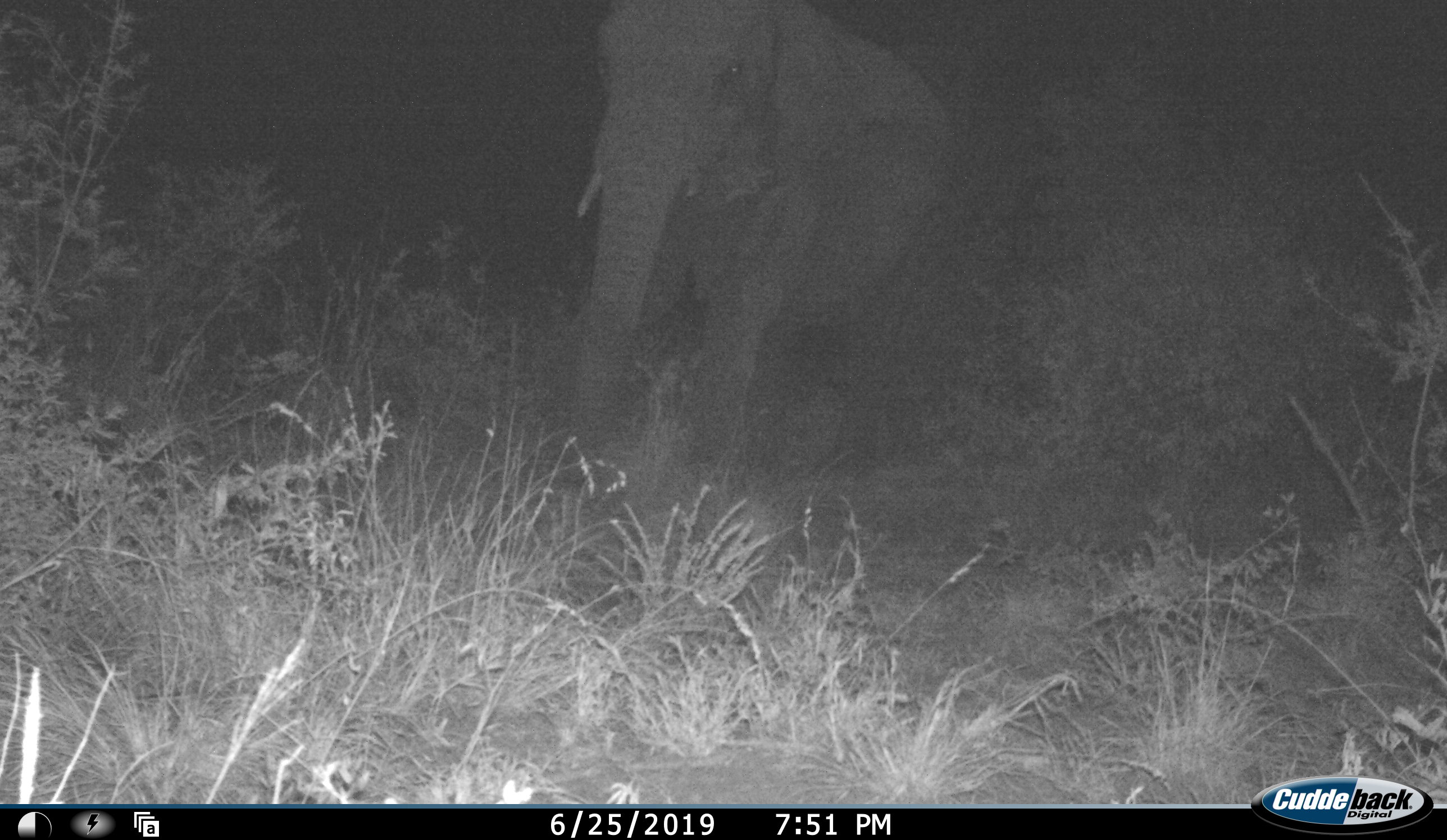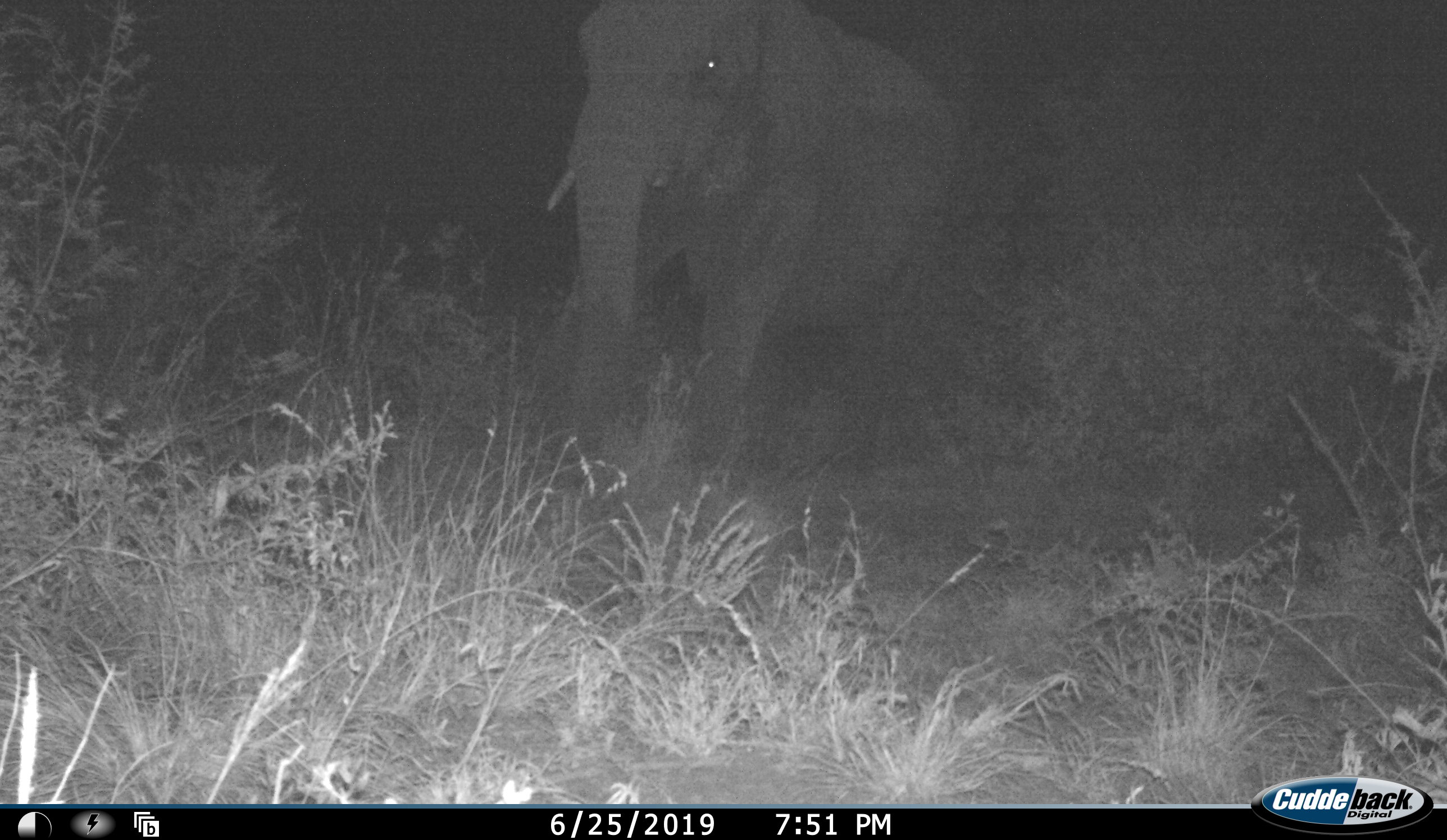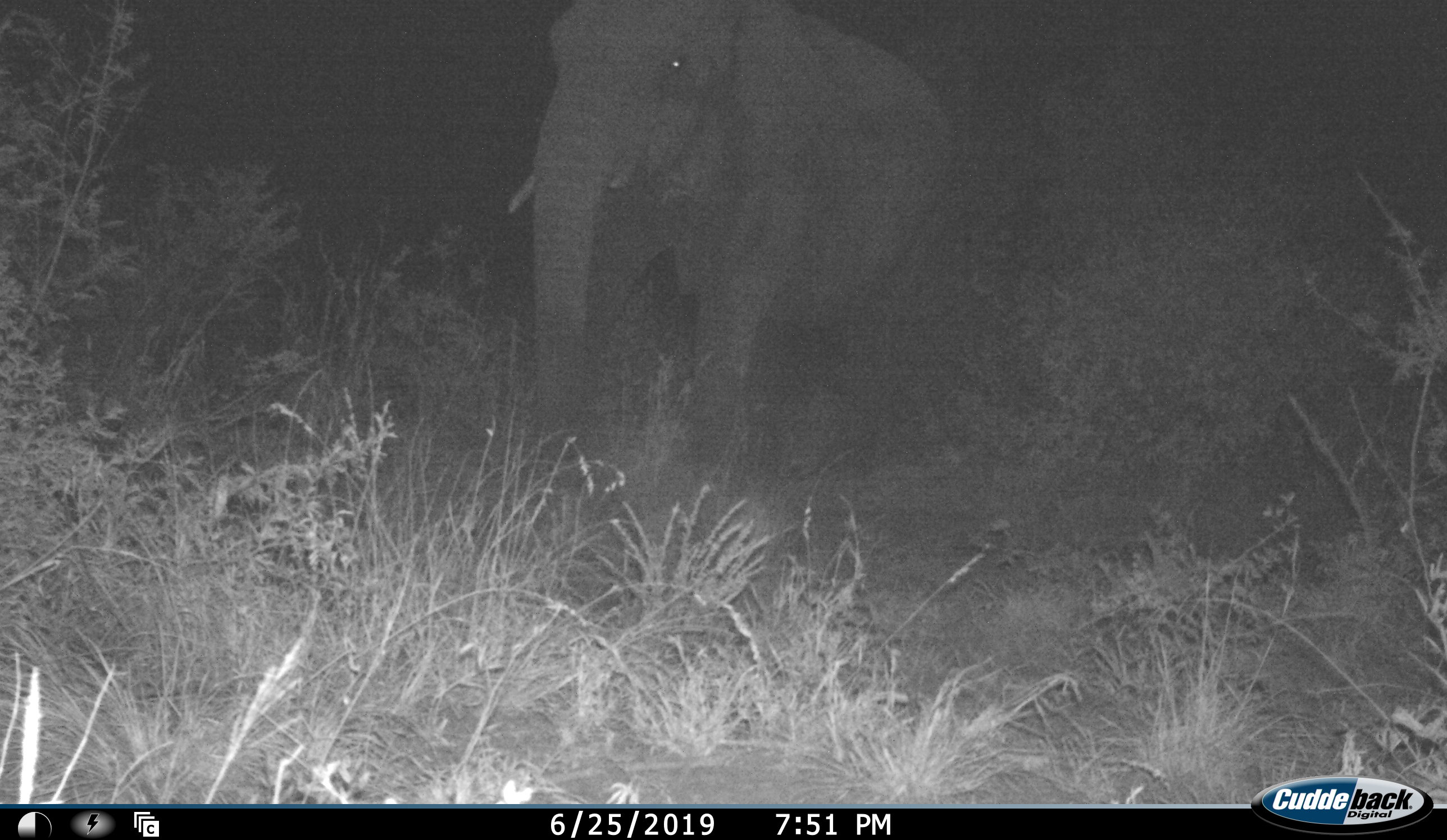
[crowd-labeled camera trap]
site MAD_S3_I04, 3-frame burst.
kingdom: Animalia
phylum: Chordata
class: Mammalia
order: Proboscidea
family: Elephantidae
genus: Loxodonta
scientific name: Loxodonta africana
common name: african bush elephant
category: elephant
Elephant (african bush elephant) (Loxodonta africana), count 1. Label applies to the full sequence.